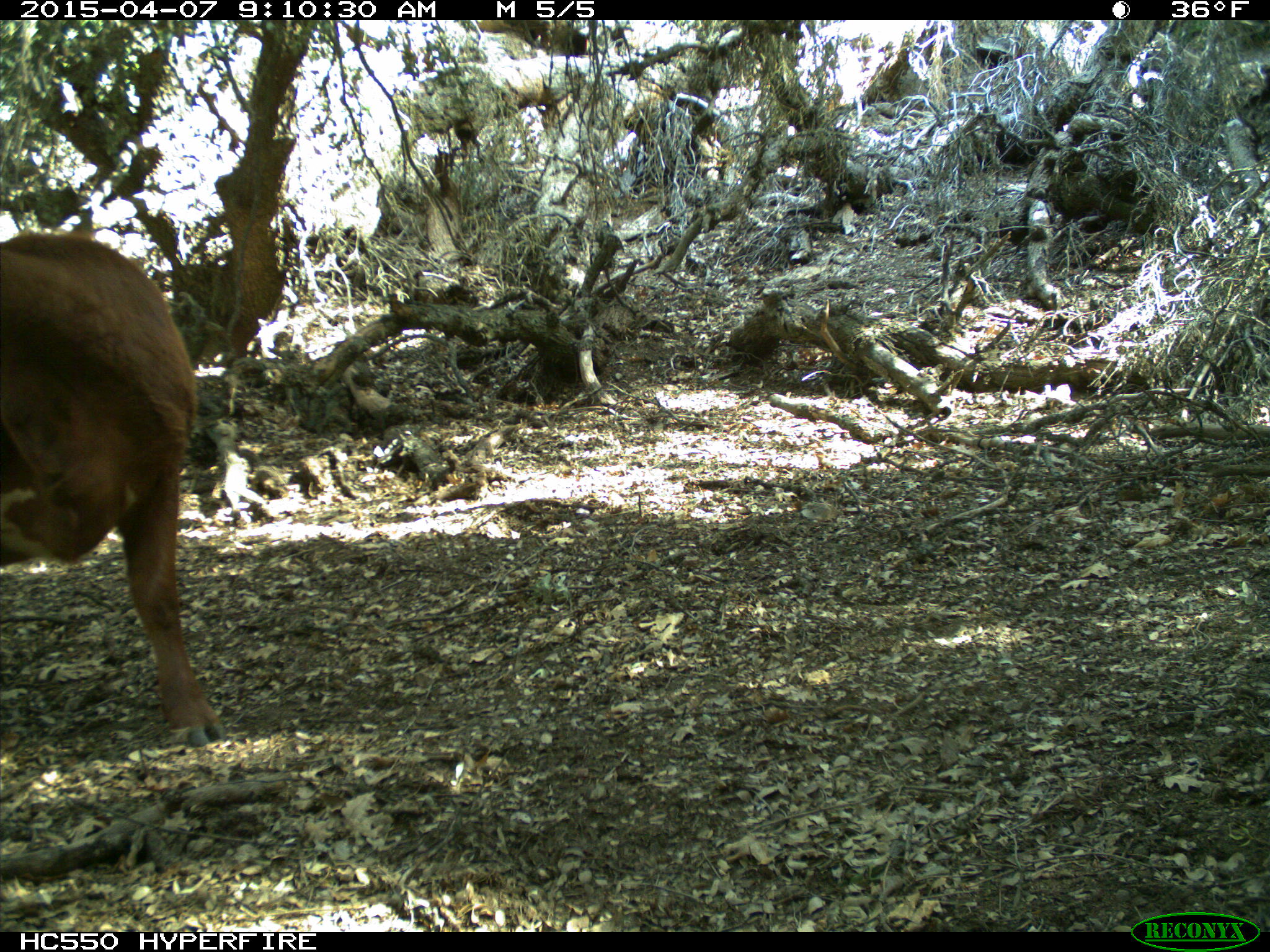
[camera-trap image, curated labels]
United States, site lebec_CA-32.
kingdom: Animalia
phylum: Chordata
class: Mammalia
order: Artiodactyla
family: Bovidae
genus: Bos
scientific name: Bos taurus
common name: domestic cow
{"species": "Bos taurus (domestic cow)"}